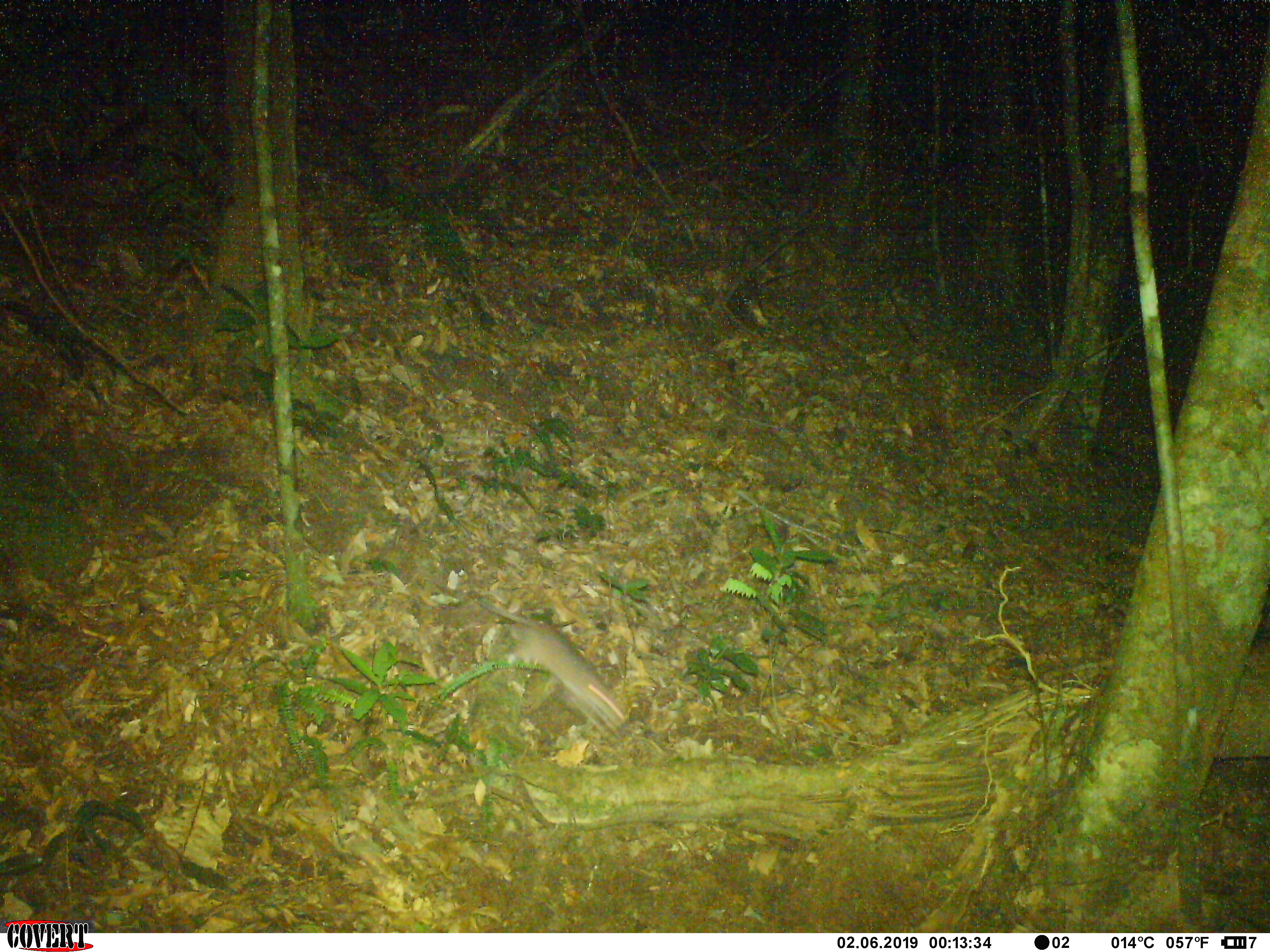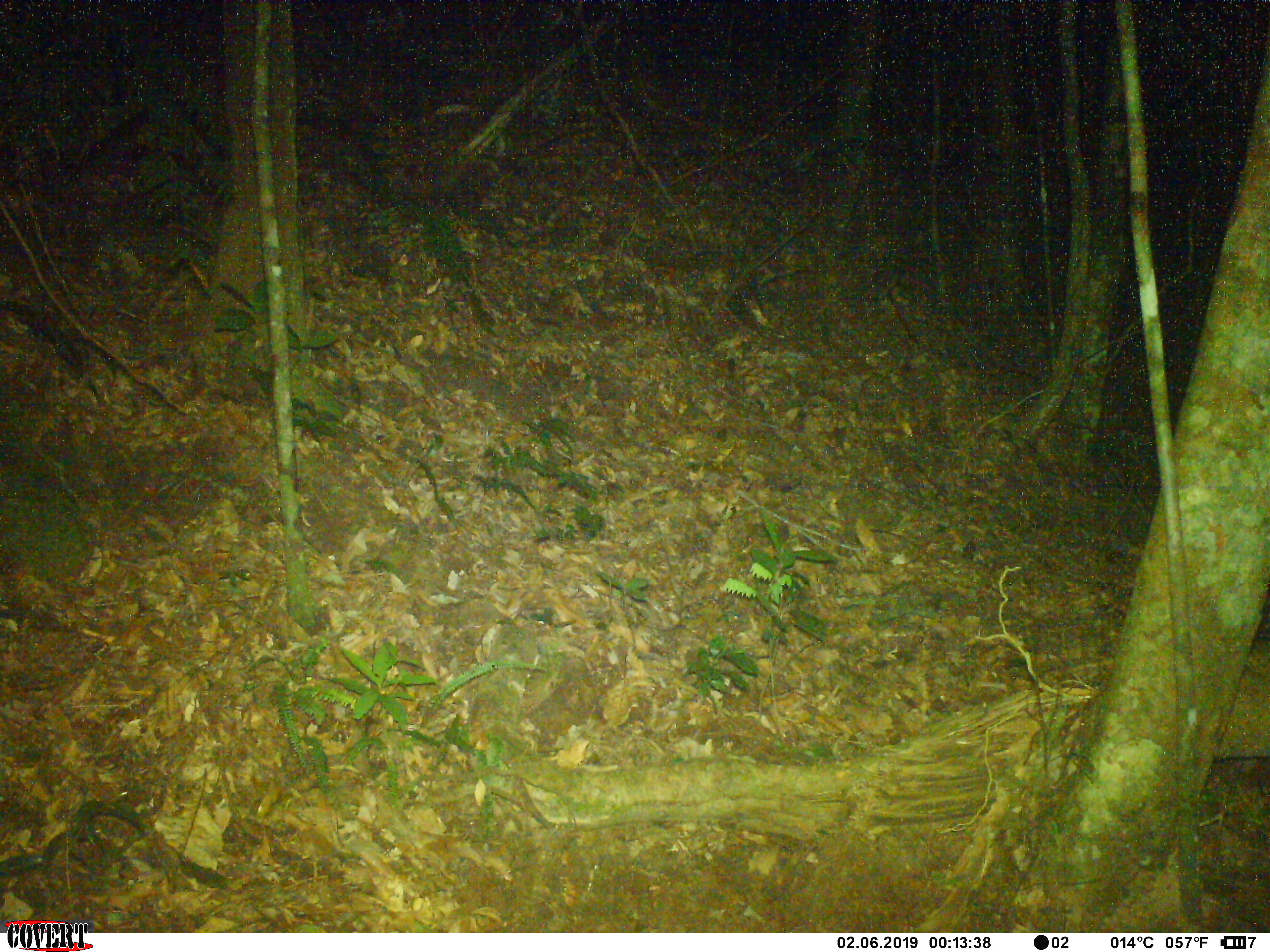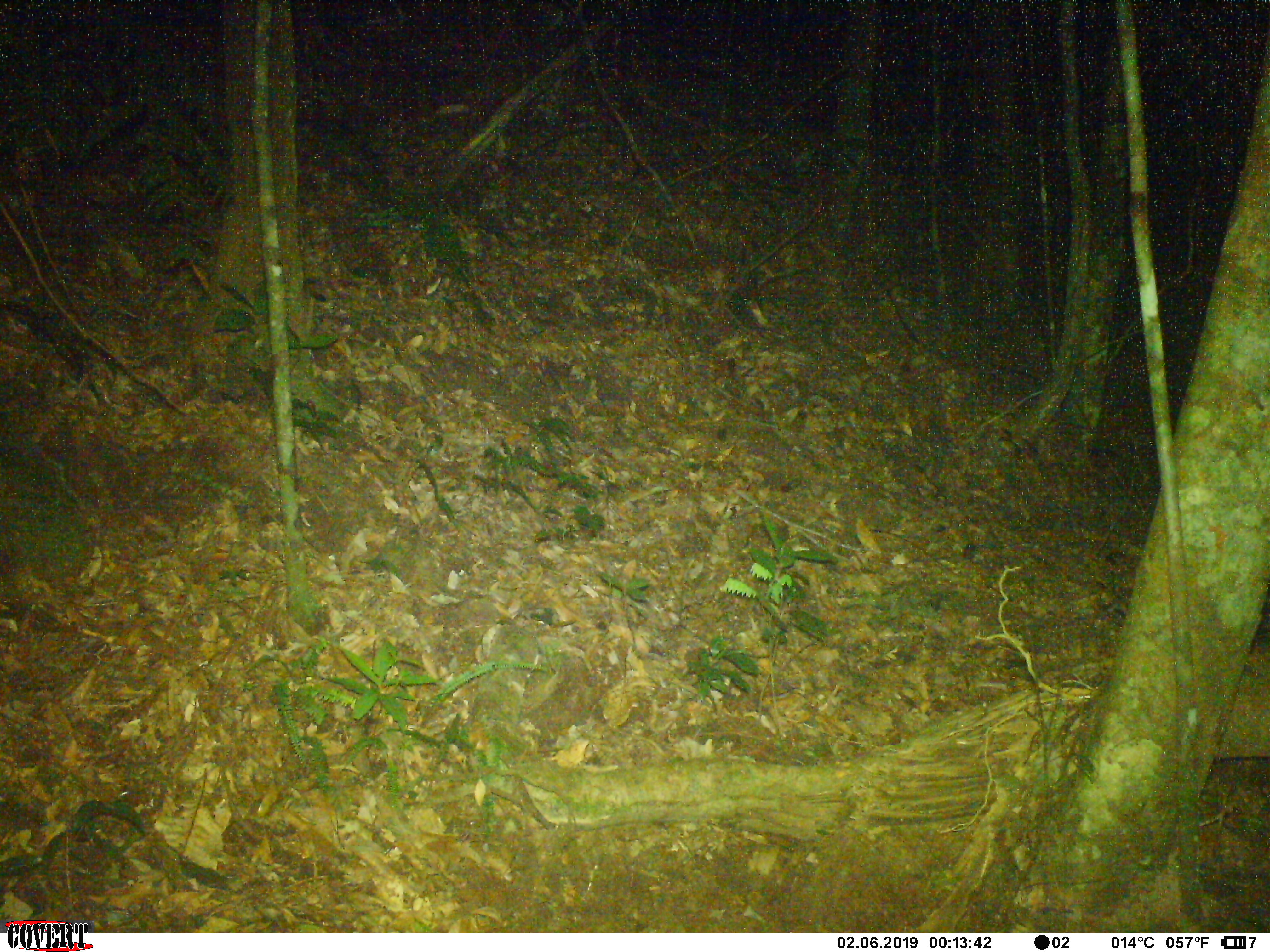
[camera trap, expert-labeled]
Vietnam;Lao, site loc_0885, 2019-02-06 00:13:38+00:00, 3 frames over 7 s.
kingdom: Animalia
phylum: Chordata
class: Mammalia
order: Rodentia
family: Muridae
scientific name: Muridae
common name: old-world mice and rats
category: unidentified murid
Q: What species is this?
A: Unidentified murid (old-world mice and rats) (Muridae).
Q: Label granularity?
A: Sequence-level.